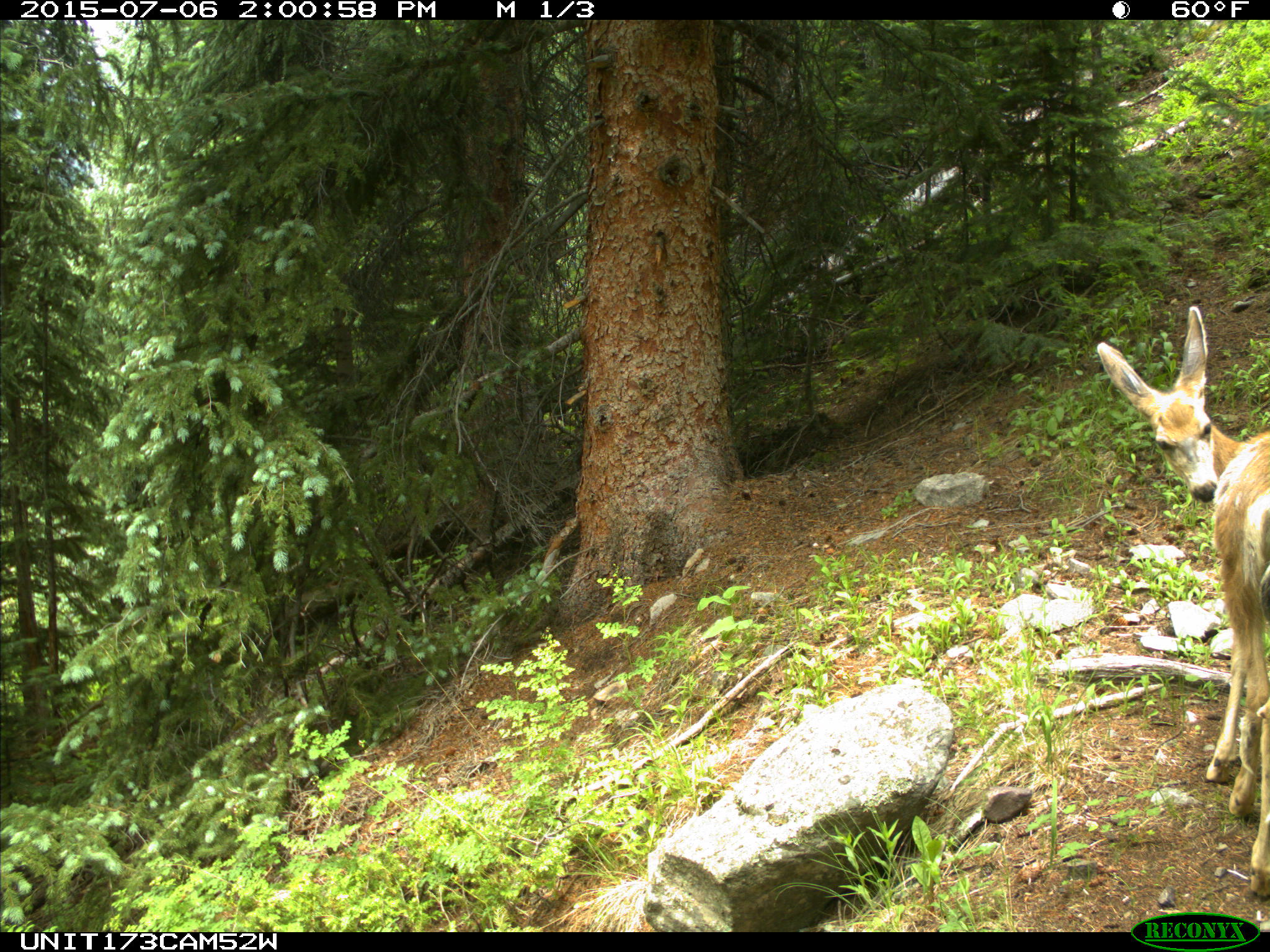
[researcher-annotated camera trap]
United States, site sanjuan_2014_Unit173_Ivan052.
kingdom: Animalia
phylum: Chordata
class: Mammalia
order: Artiodactyla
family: Cervidae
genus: Odocoileus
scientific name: Odocoileus hemionus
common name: mule deer